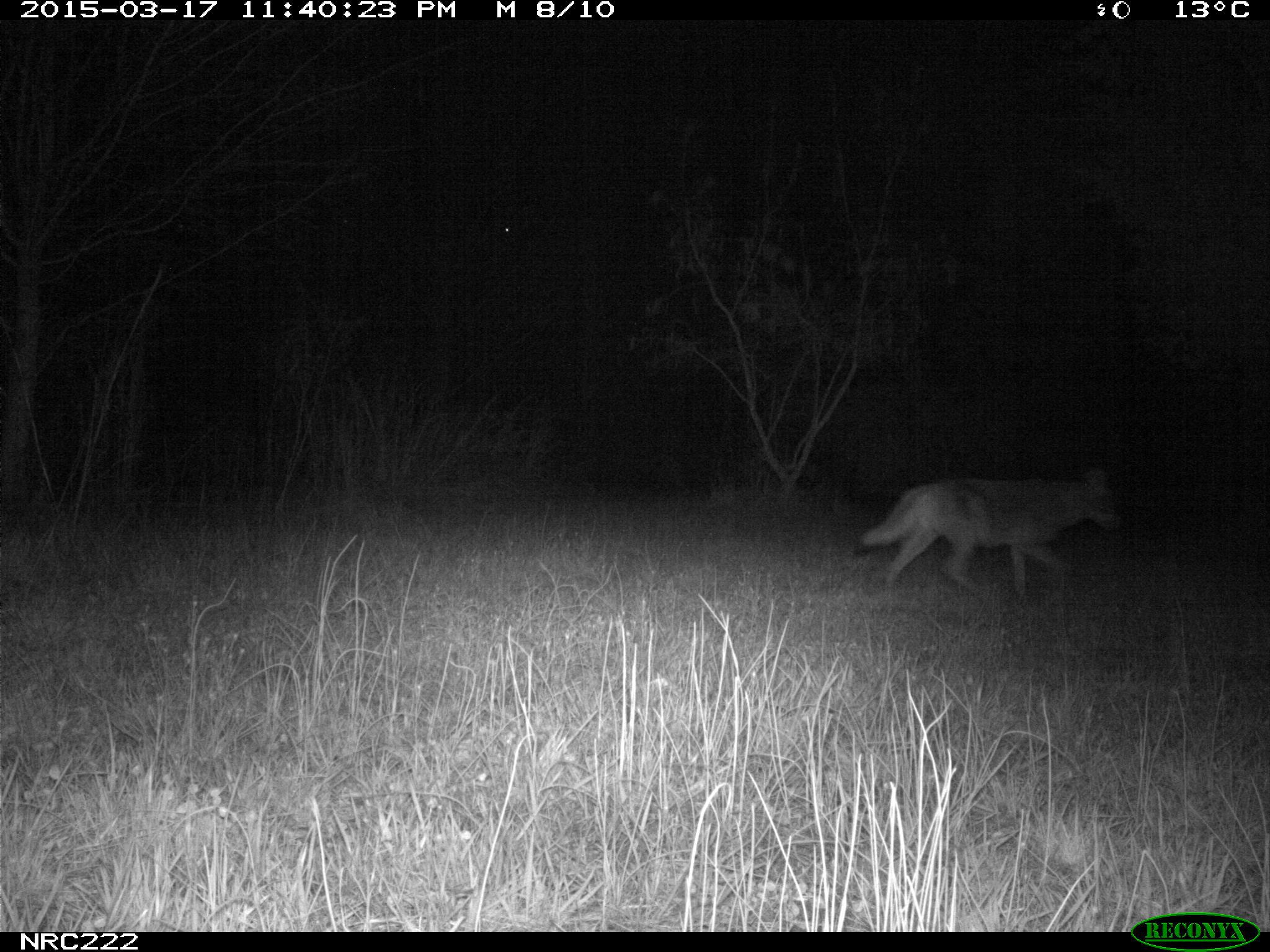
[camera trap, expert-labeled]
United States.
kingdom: Animalia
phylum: Chordata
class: Mammalia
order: Carnivora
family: Canidae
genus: Canis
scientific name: Canis latrans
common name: coyote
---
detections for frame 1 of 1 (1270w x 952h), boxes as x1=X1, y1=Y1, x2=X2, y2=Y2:
Coyote: x1=858, y1=470, x2=1132, y2=604